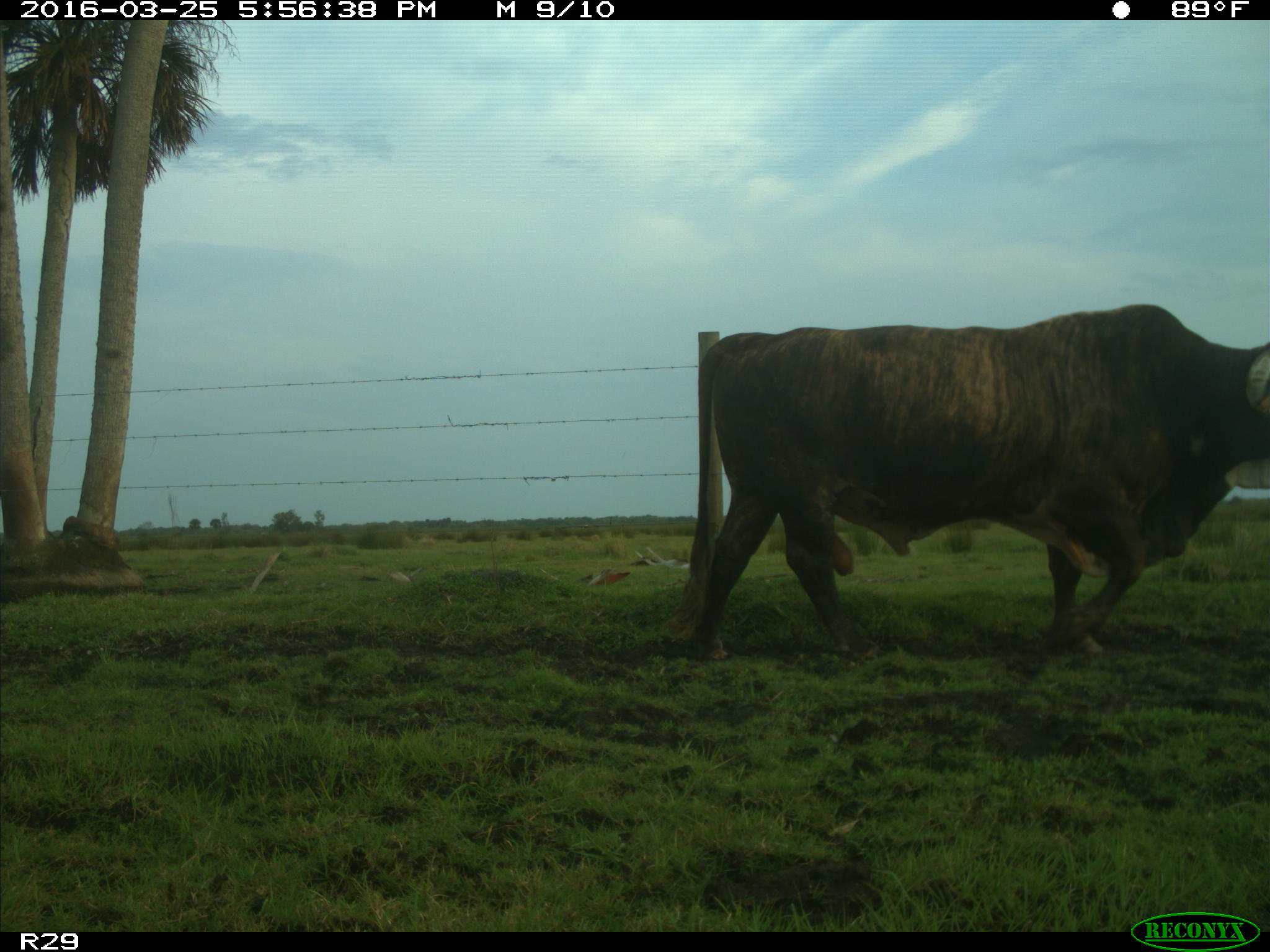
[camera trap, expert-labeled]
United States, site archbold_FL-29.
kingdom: Animalia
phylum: Chordata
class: Mammalia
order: Artiodactyla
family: Bovidae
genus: Bos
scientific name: Bos taurus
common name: domestic cow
Bos taurus (domestic cow).